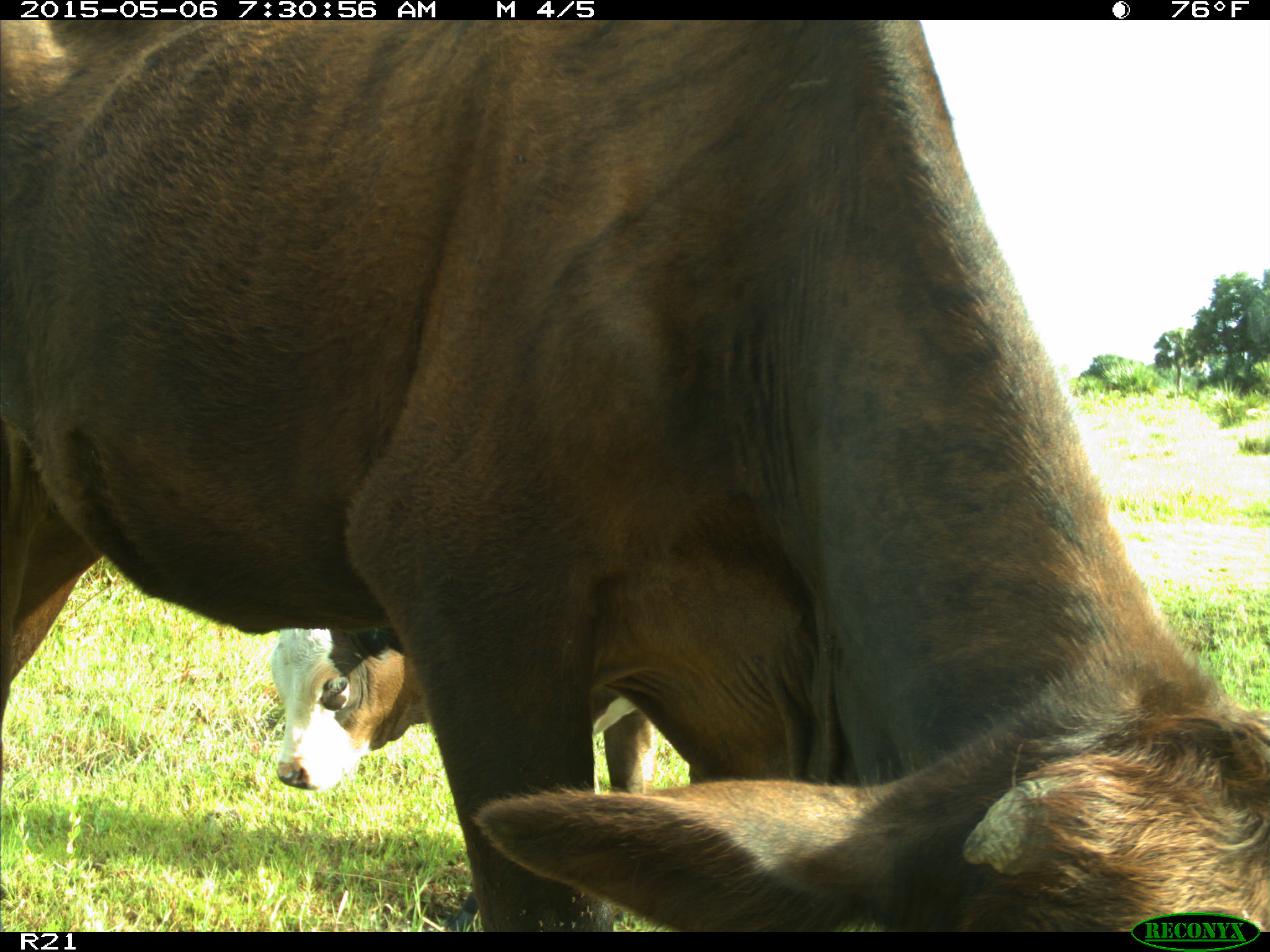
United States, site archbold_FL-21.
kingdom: Animalia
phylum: Chordata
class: Mammalia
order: Artiodactyla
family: Bovidae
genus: Bos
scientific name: Bos taurus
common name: domestic cow